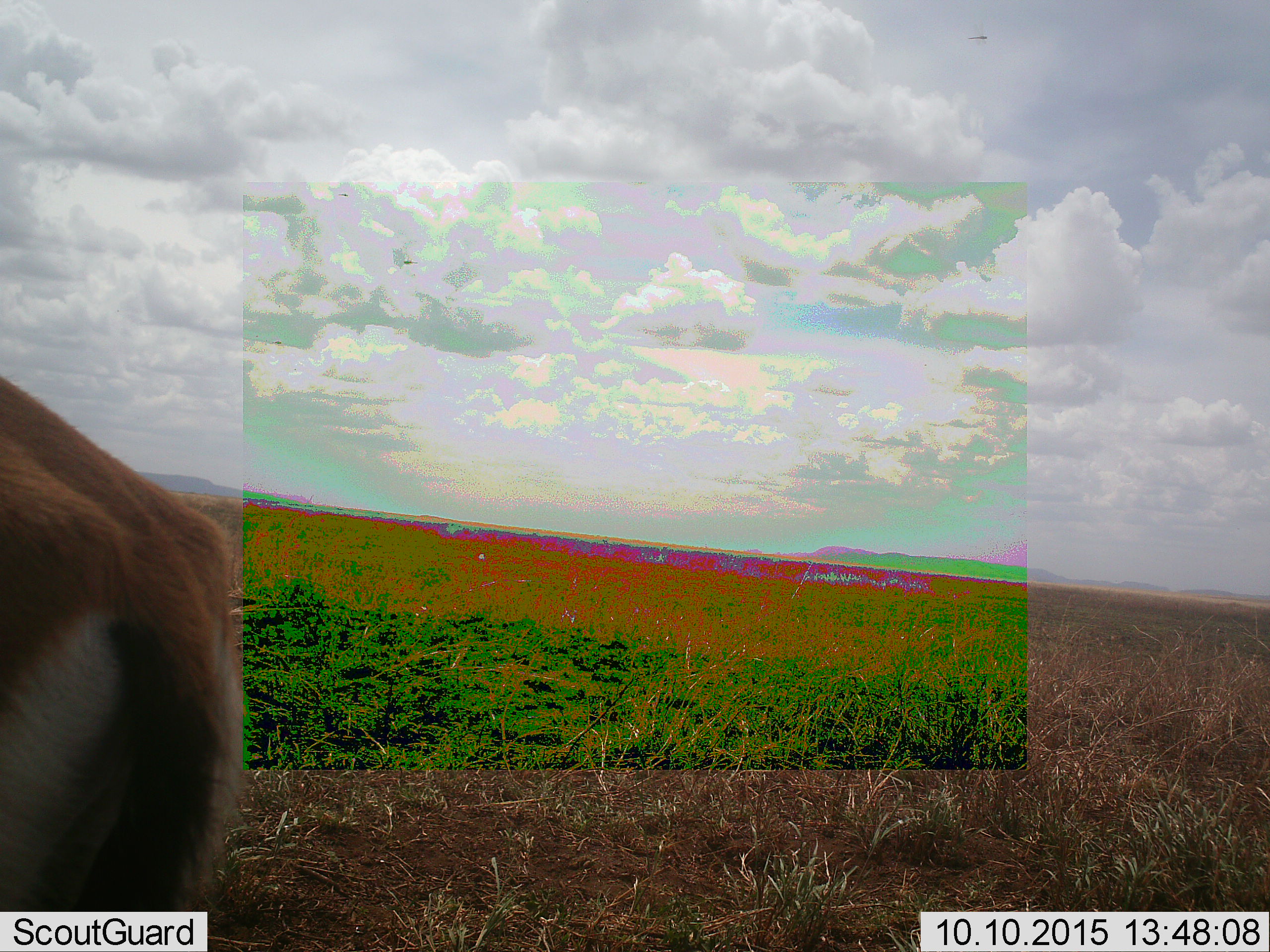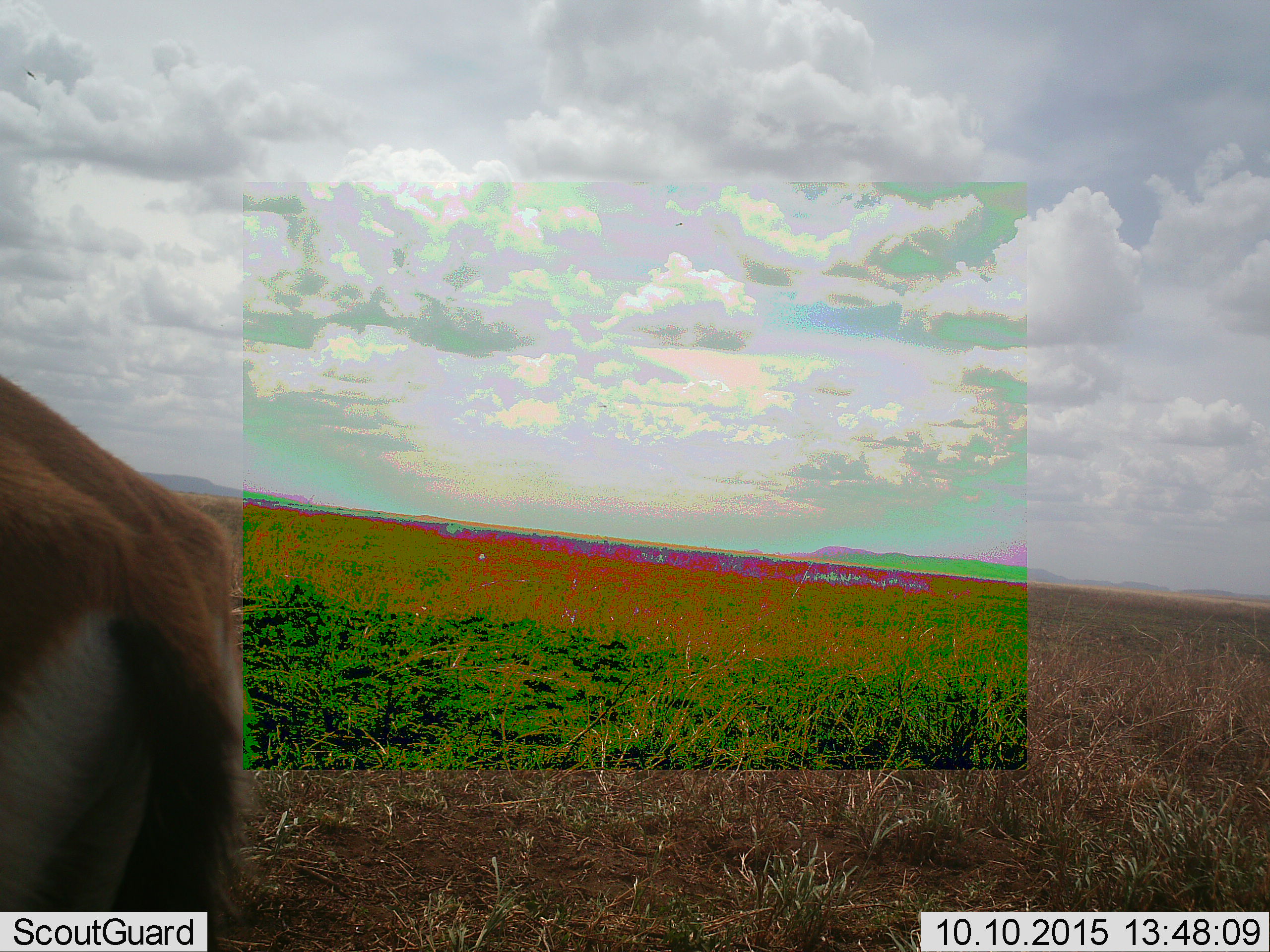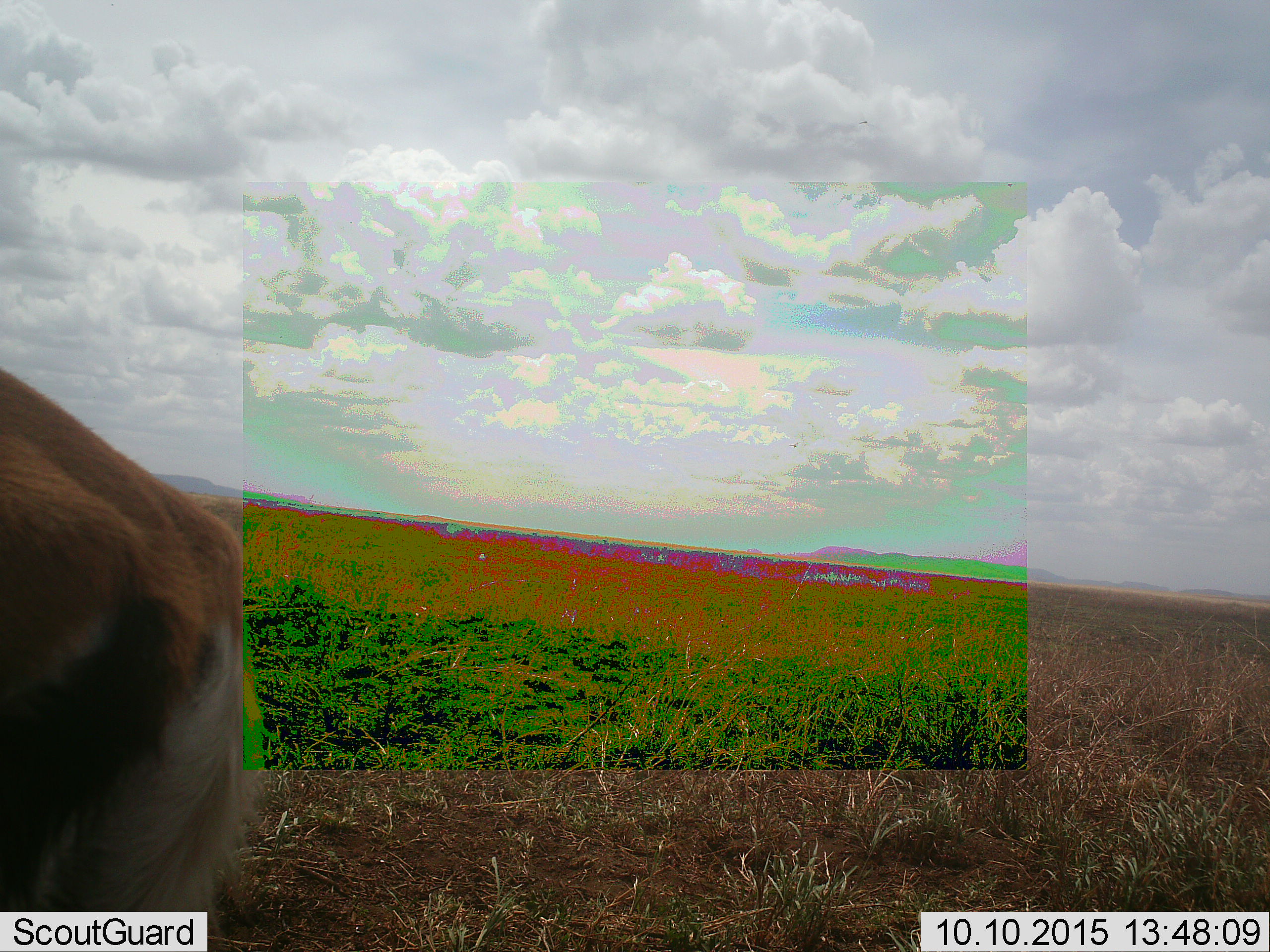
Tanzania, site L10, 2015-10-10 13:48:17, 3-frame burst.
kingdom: Animalia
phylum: Chordata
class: Mammalia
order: Artiodactyla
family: Bovidae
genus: Eudorcas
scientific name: Eudorcas thomsonii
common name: thomson's gazelle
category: gazellethomsons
Gazellethomsons (thomson's gazelle) (Eudorcas thomsonii), count 1. Behavior (volunteer vote fractions): standing 80%, resting 0%, moving 20%, interacting 0%. Young present (vote fraction): 0%. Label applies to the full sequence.